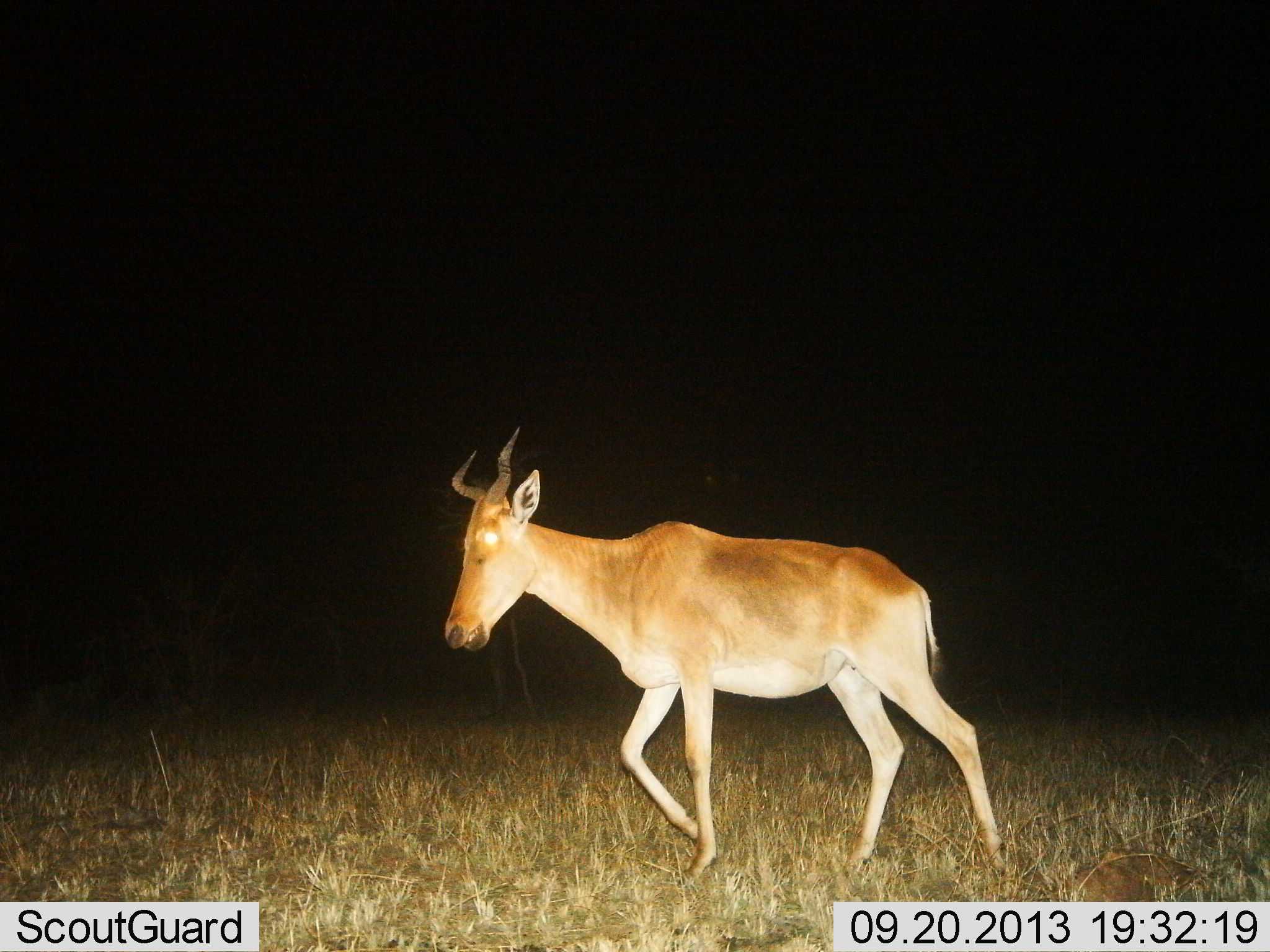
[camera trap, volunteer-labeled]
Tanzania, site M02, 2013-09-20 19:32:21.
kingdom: Animalia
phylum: Chordata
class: Mammalia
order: Artiodactyla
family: Bovidae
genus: Alcelaphus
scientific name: Alcelaphus buselaphus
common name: hartebeest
Hartebeest (Alcelaphus buselaphus), count 1. Behavior (volunteer vote fractions): standing 0%, resting 0%, moving 100%, interacting 0%. Young present (vote fraction): 0%. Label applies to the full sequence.